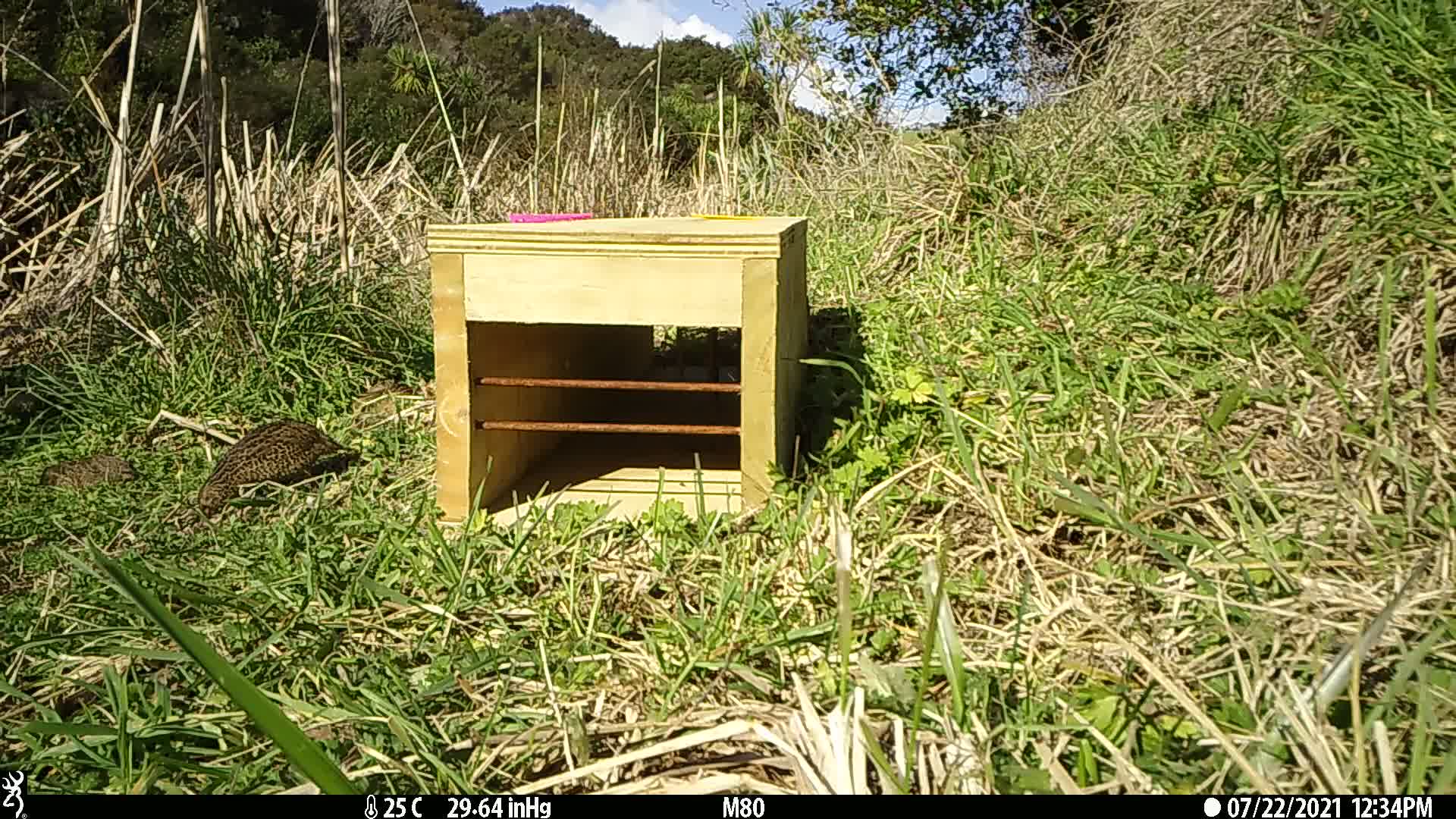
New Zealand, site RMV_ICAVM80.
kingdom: Animalia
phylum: Chordata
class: Aves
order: Galliformes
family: Phasianidae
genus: Synoicus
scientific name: Synoicus ypsilophorus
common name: brown quail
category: quail brown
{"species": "quail brown (brown quail) (Synoicus ypsilophorus)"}